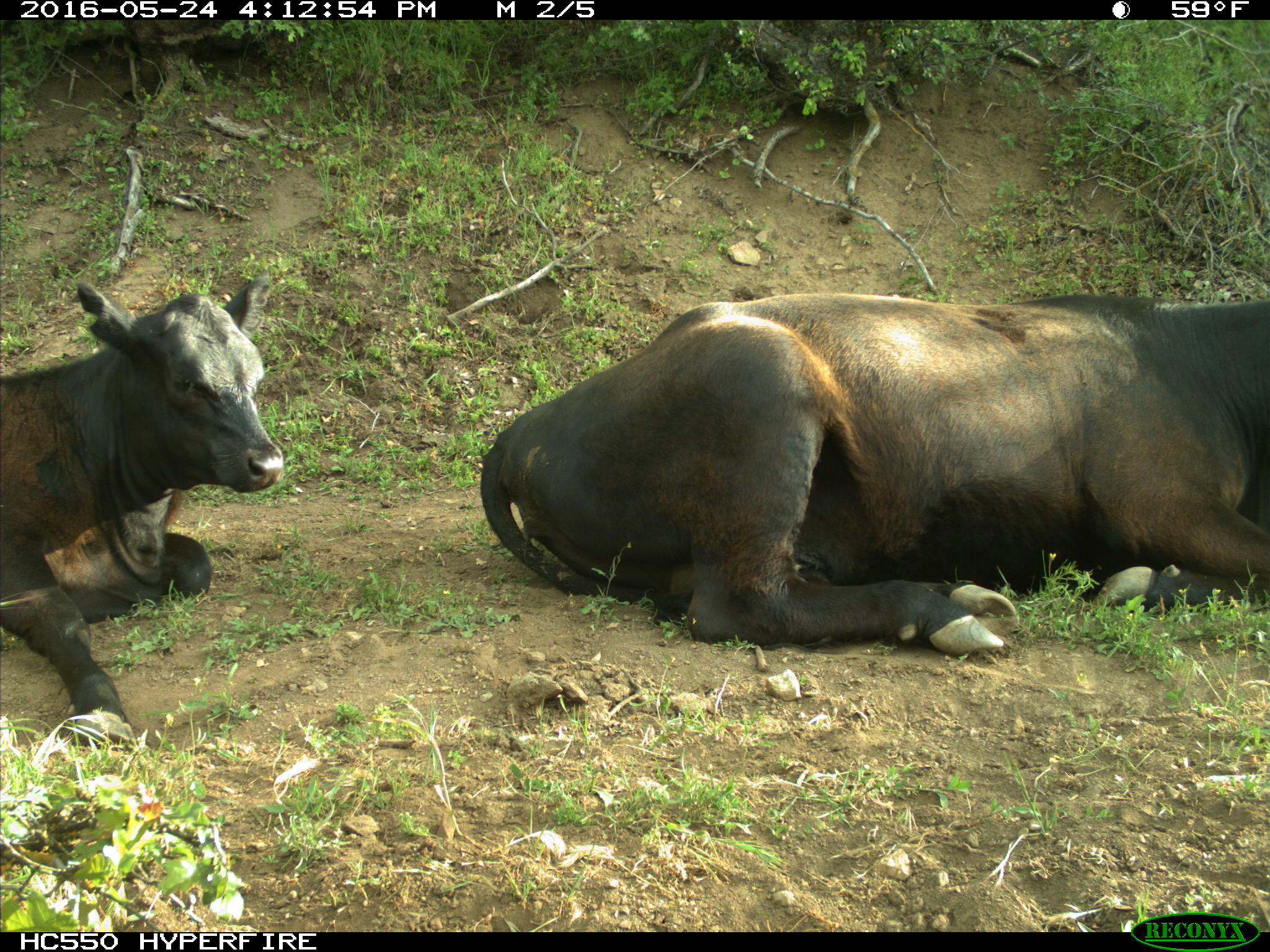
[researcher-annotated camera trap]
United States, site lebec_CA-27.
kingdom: Animalia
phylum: Chordata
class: Mammalia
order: Artiodactyla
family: Bovidae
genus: Bos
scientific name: Bos taurus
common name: domestic cow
Bos taurus (domestic cow).